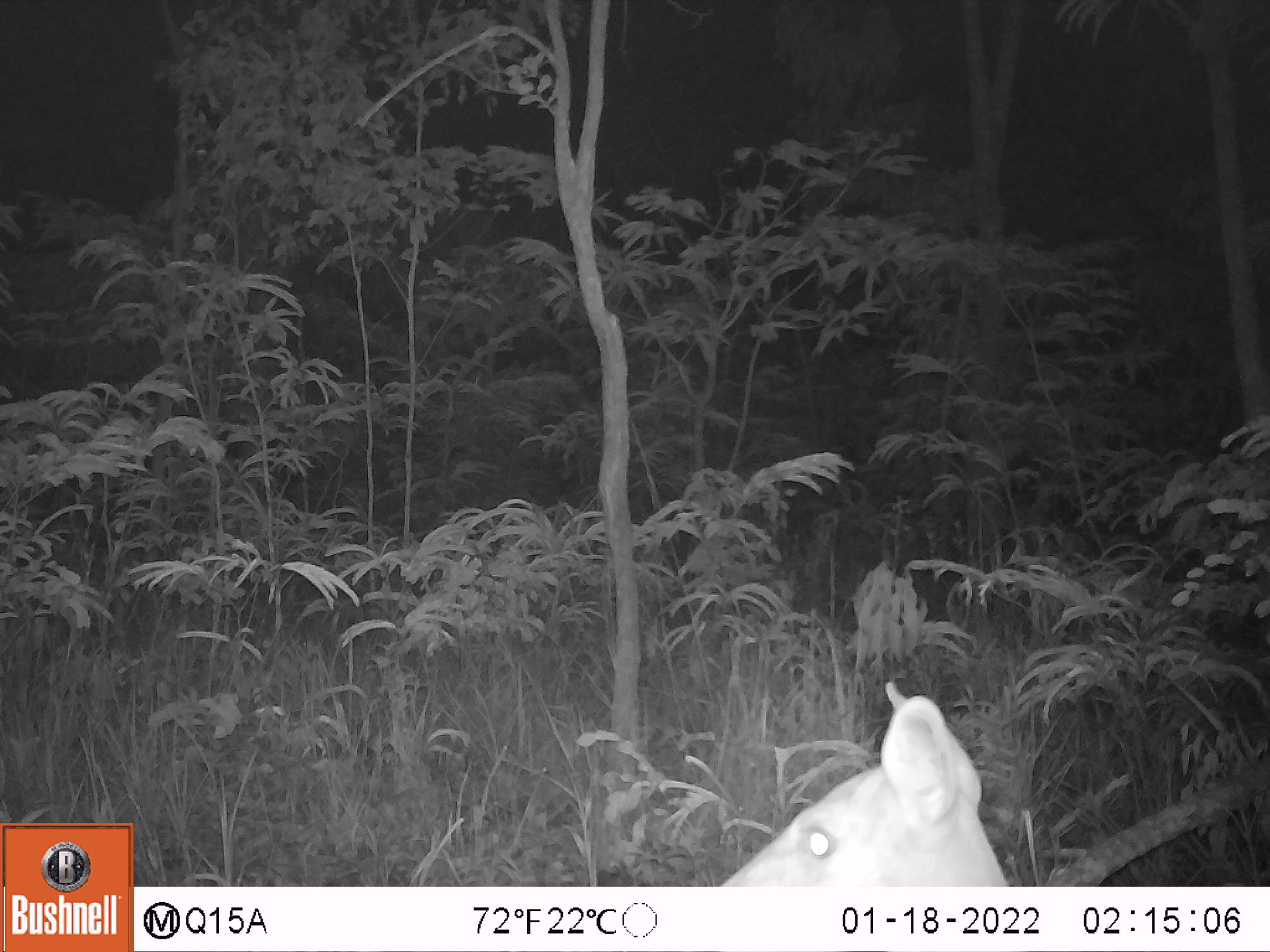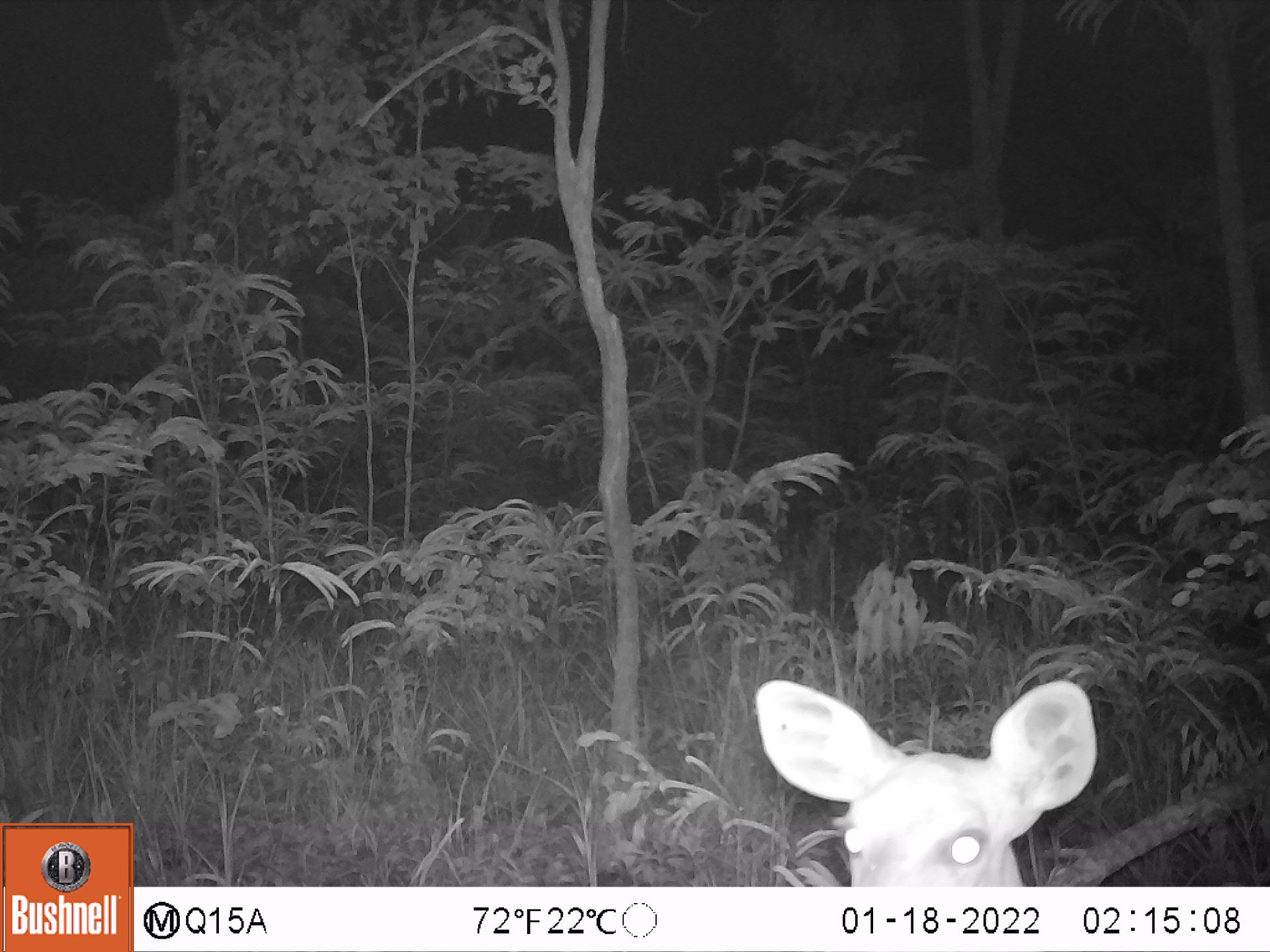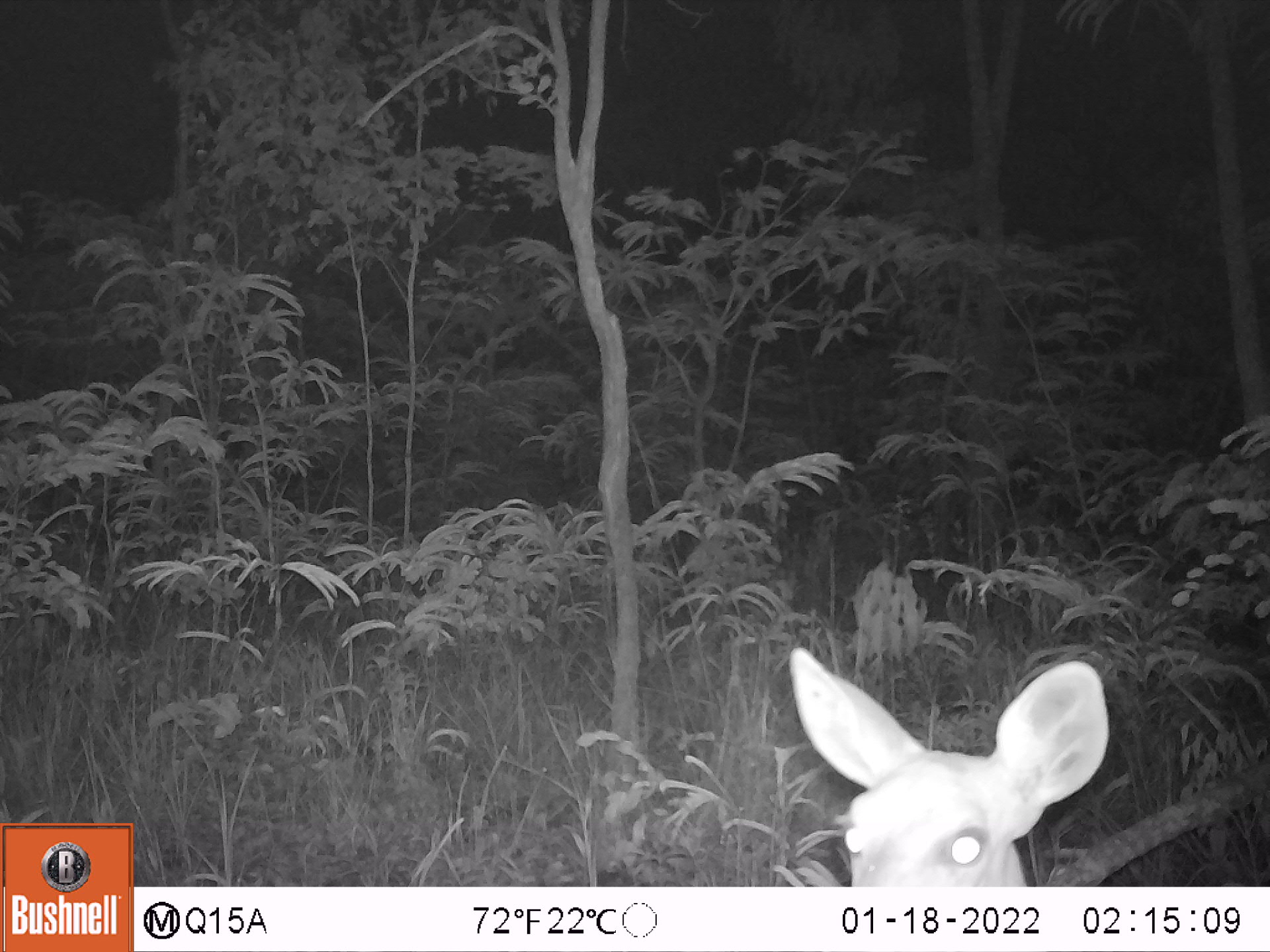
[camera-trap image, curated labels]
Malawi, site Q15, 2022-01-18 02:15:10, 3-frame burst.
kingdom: Animalia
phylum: Chordata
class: Mammalia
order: Artiodactyla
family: Bovidae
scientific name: Antilopinae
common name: small antelope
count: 1